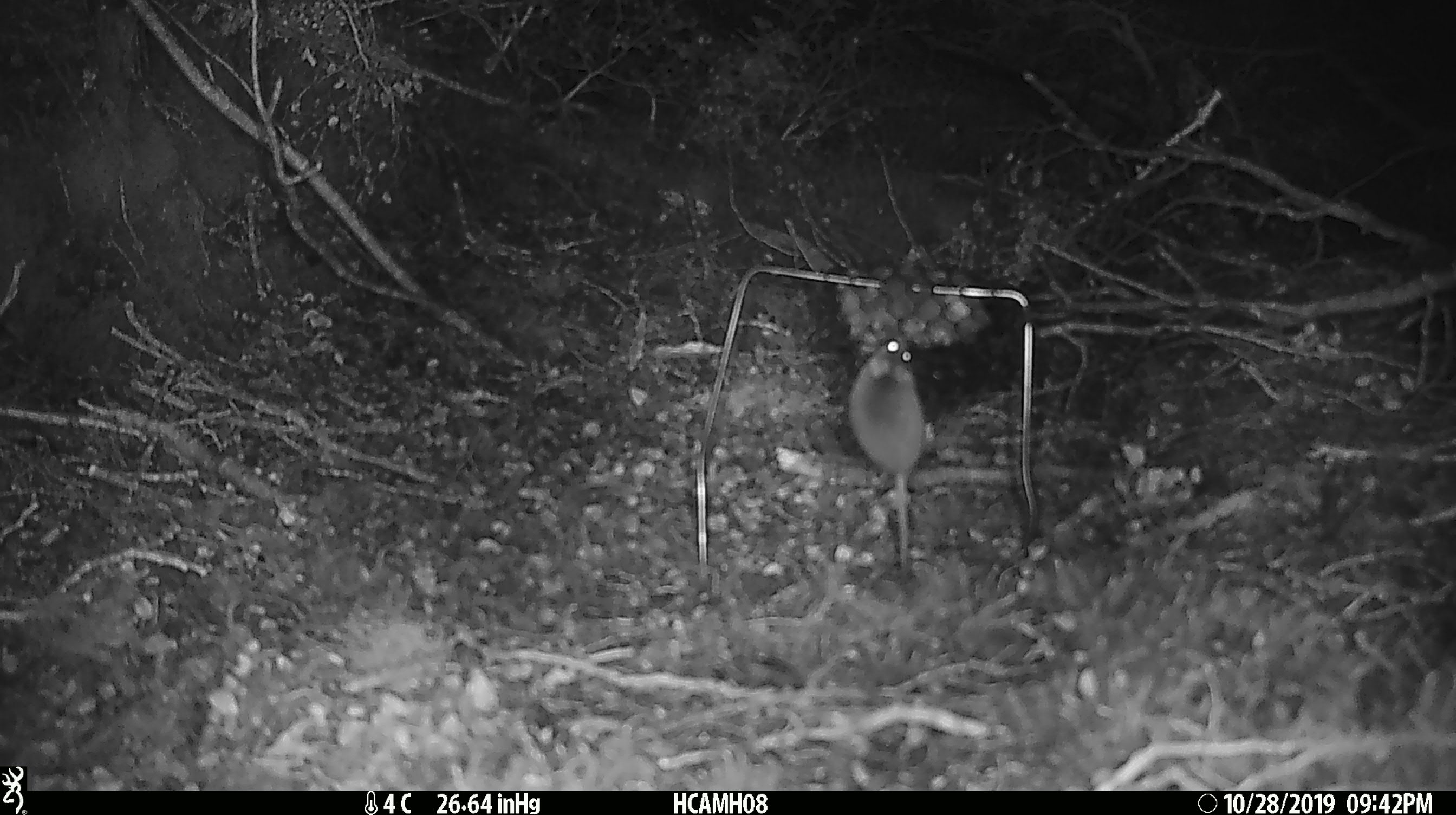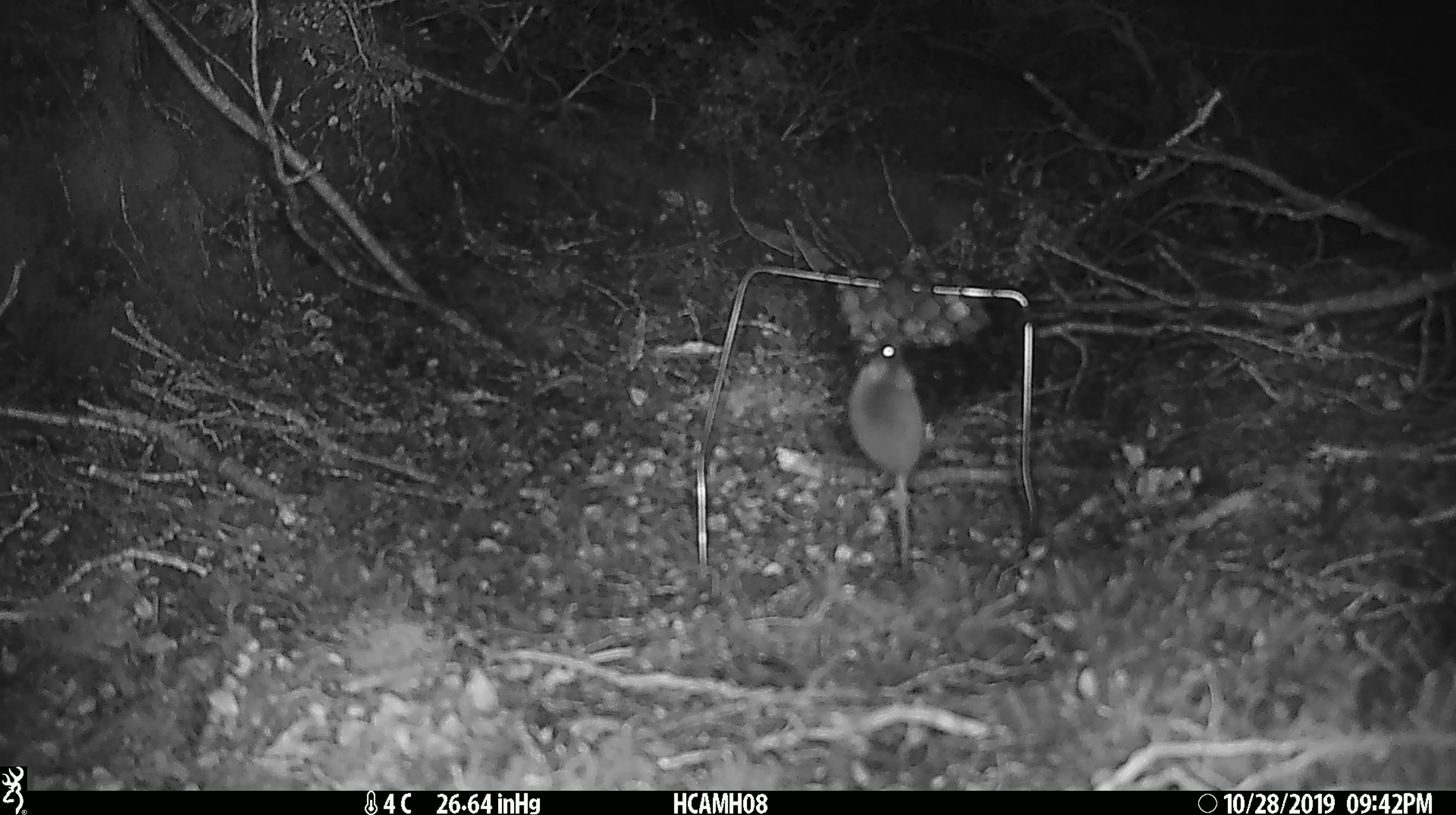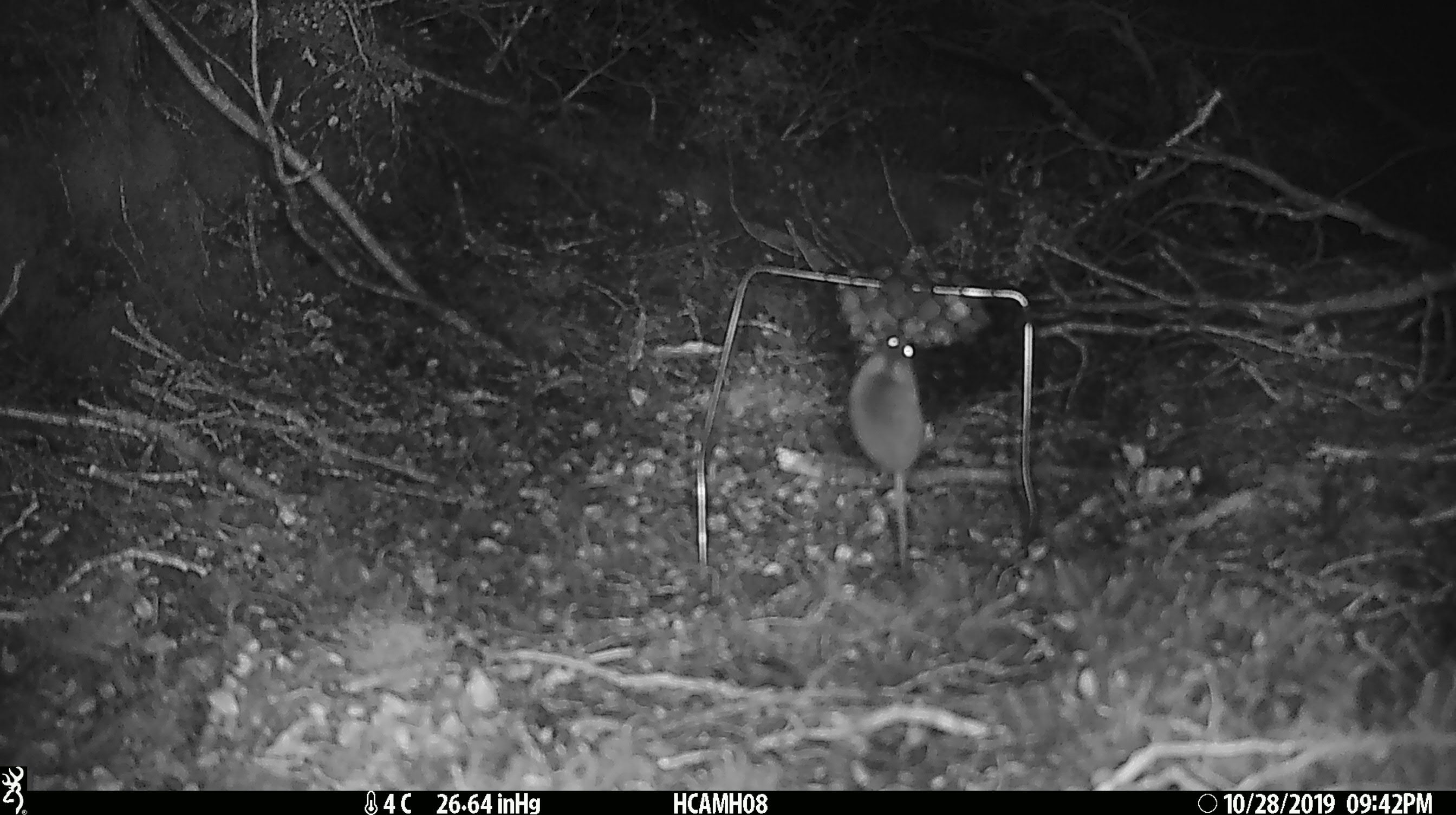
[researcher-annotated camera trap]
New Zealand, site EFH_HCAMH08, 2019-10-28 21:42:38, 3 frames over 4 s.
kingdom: Animalia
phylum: Chordata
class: Mammalia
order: Rodentia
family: Muridae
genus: Mus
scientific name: Mus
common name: mouse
Mouse (Mus).